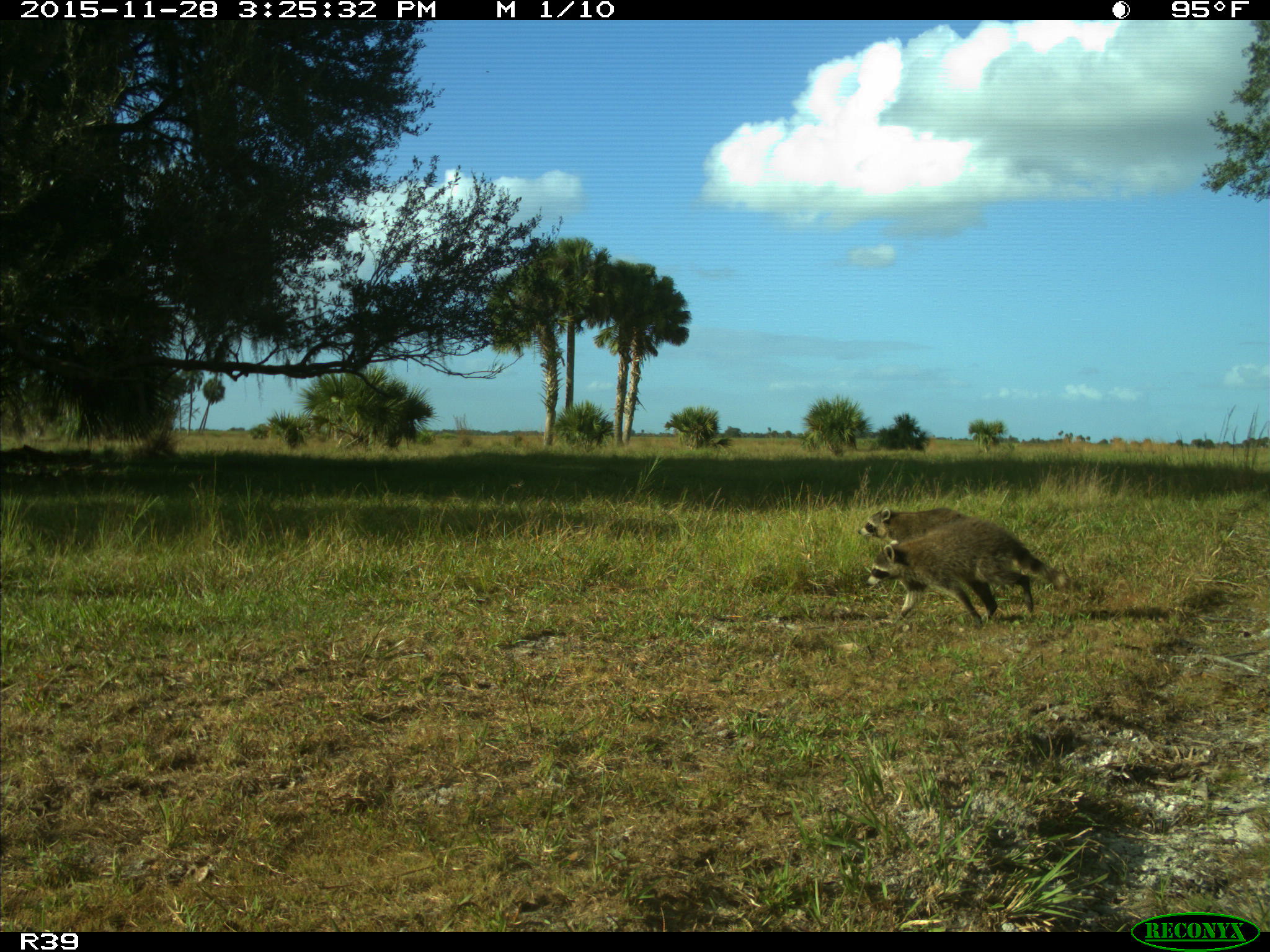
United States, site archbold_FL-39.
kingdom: Animalia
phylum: Chordata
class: Mammalia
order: Carnivora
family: Procyonidae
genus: Procyon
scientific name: Procyon lotor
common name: common raccoon